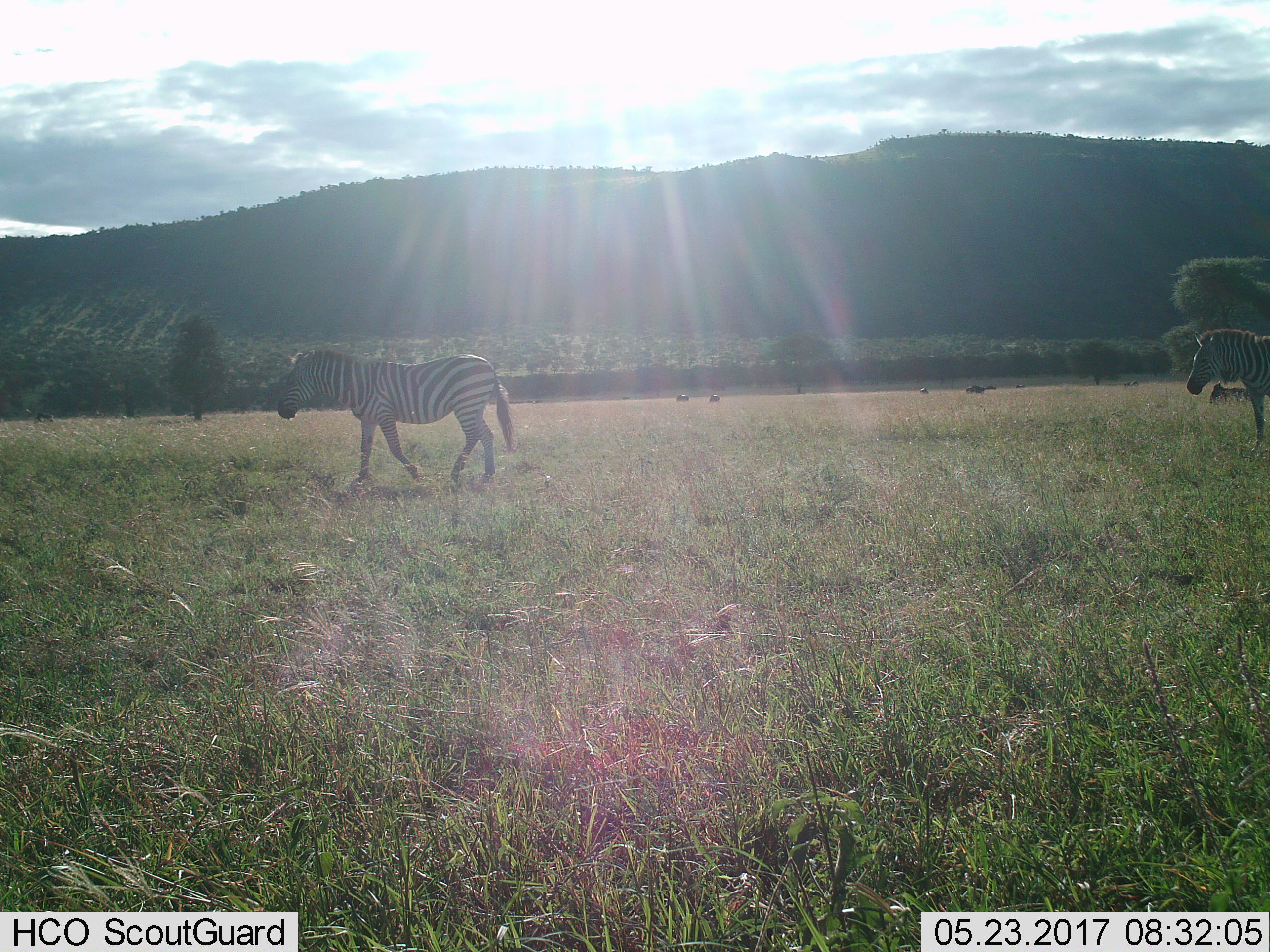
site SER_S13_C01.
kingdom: Animalia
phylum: Chordata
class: Mammalia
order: Perissodactyla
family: Equidae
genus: Equus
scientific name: Equus quagga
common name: plains zebra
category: zebraplains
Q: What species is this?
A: Zebraplains (plains zebra) (Equus quagga).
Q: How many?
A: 2.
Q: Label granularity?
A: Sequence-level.